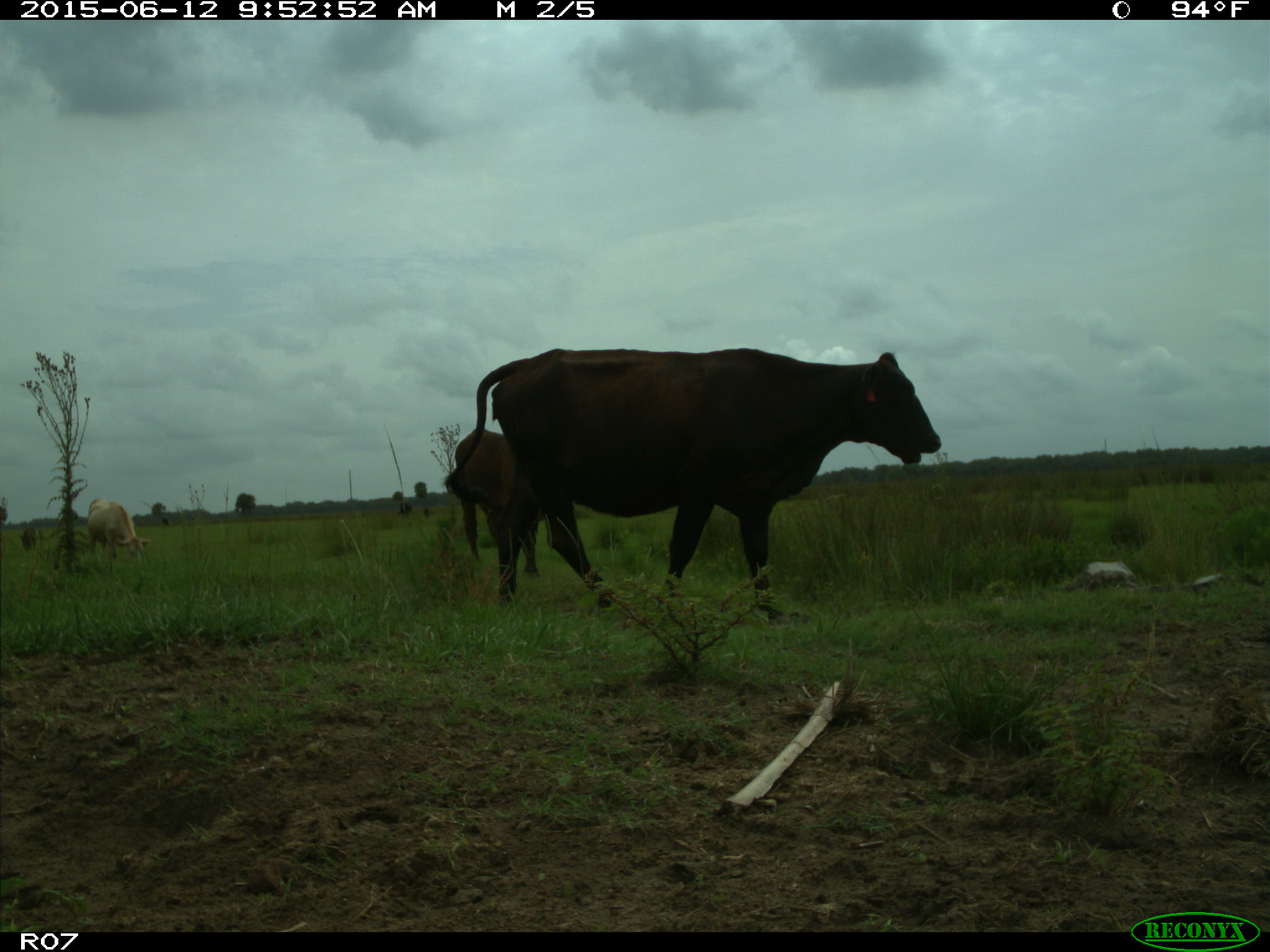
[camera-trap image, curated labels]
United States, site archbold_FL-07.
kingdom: Animalia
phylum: Chordata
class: Mammalia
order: Artiodactyla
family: Bovidae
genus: Bos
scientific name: Bos taurus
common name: domestic cow